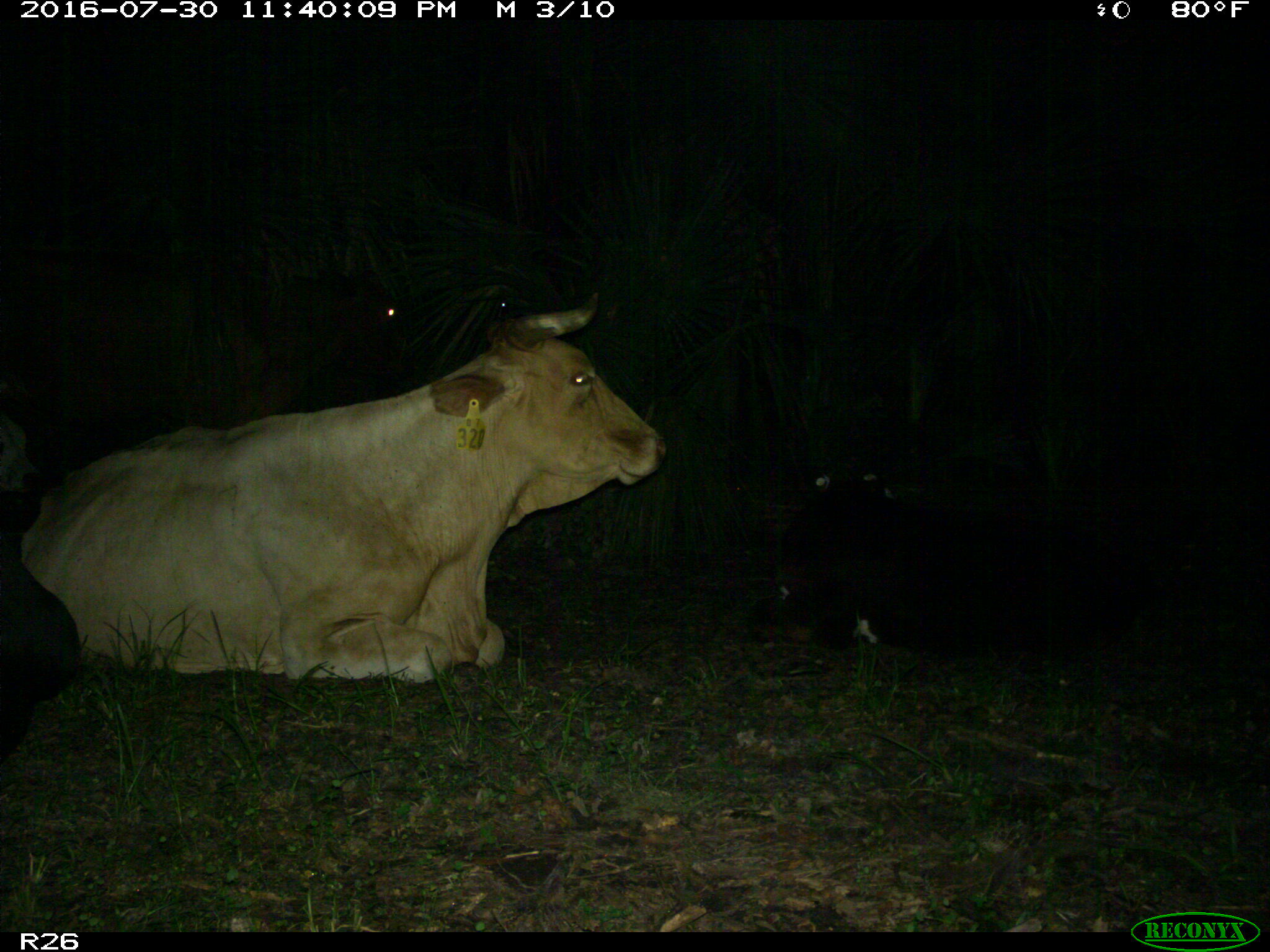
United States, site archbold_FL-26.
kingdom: Animalia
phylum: Chordata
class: Mammalia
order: Artiodactyla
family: Bovidae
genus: Bos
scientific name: Bos taurus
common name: domestic cow